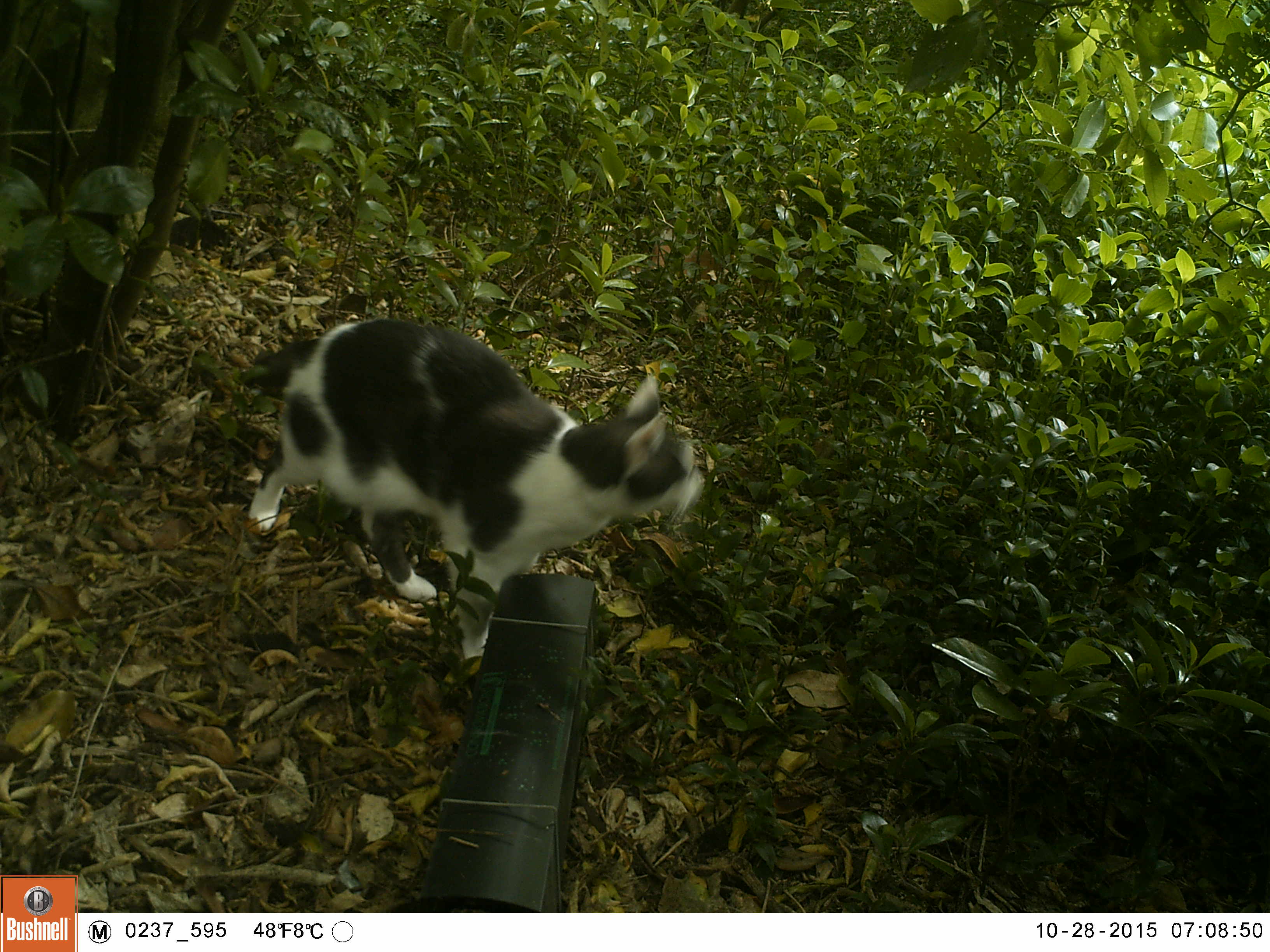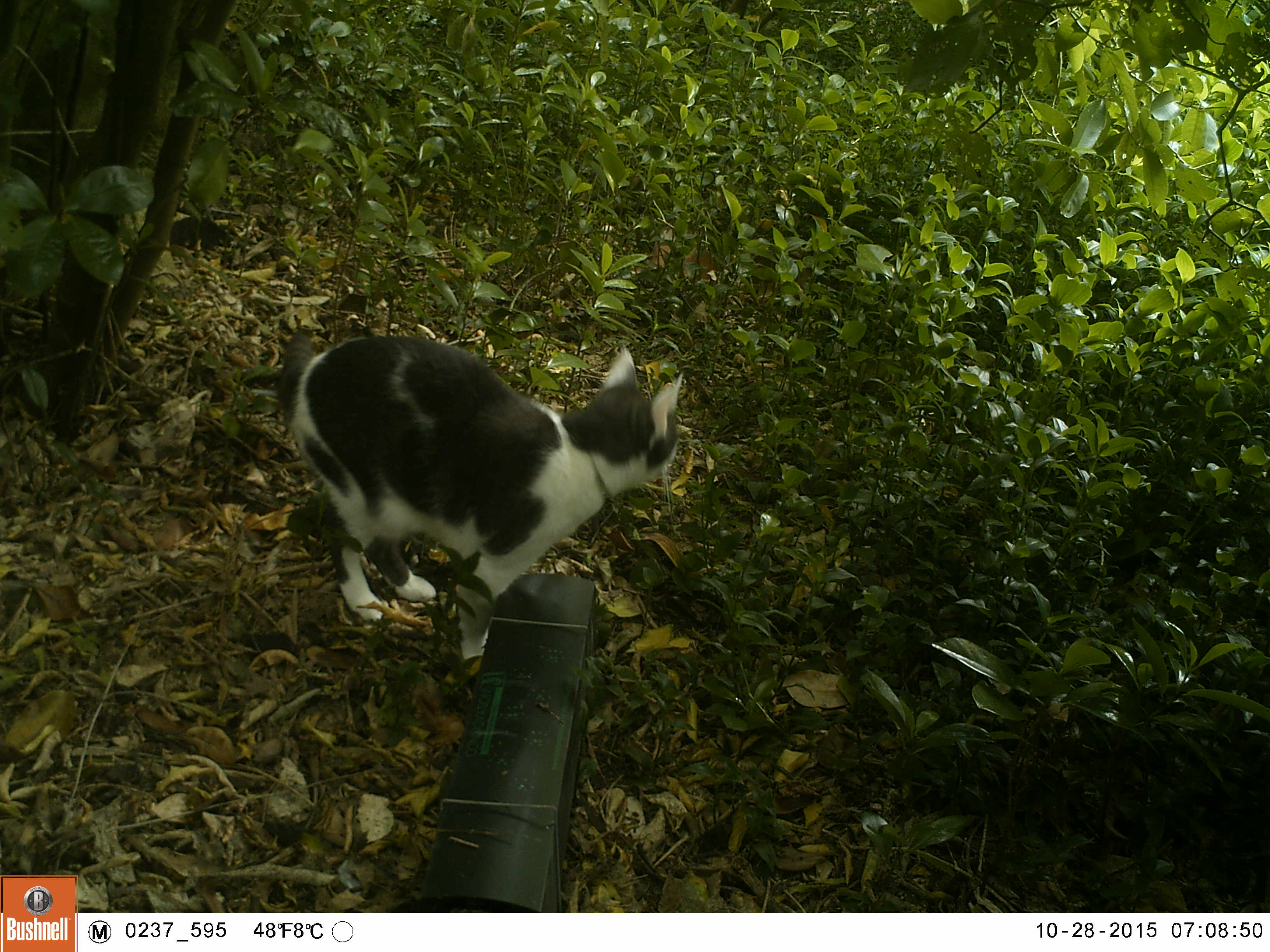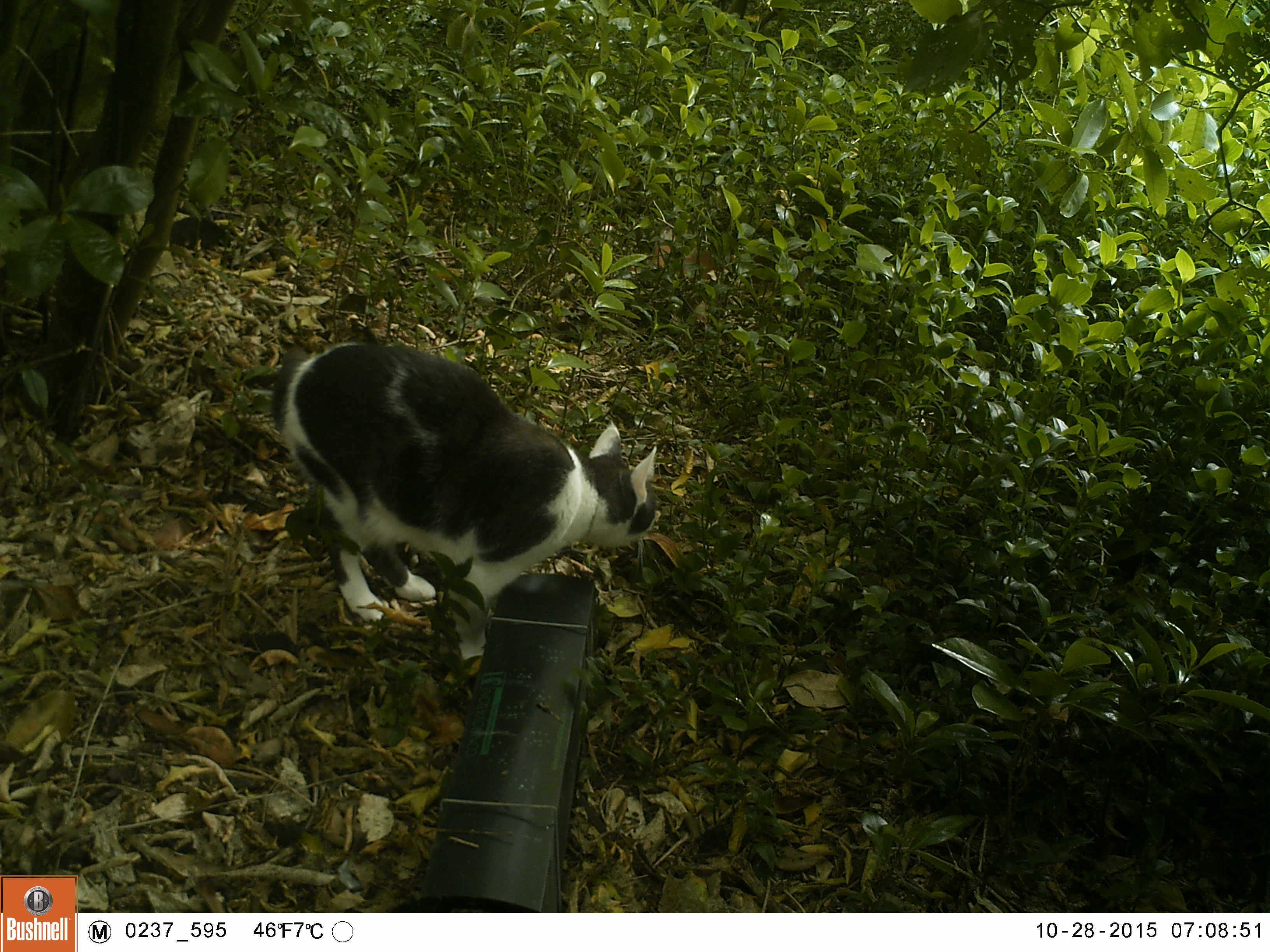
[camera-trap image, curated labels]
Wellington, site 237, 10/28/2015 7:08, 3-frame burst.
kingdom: Animalia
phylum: Chordata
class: Mammalia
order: Carnivora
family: Felidae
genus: Felis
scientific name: Felis catus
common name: cat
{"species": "cat (Felis catus)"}